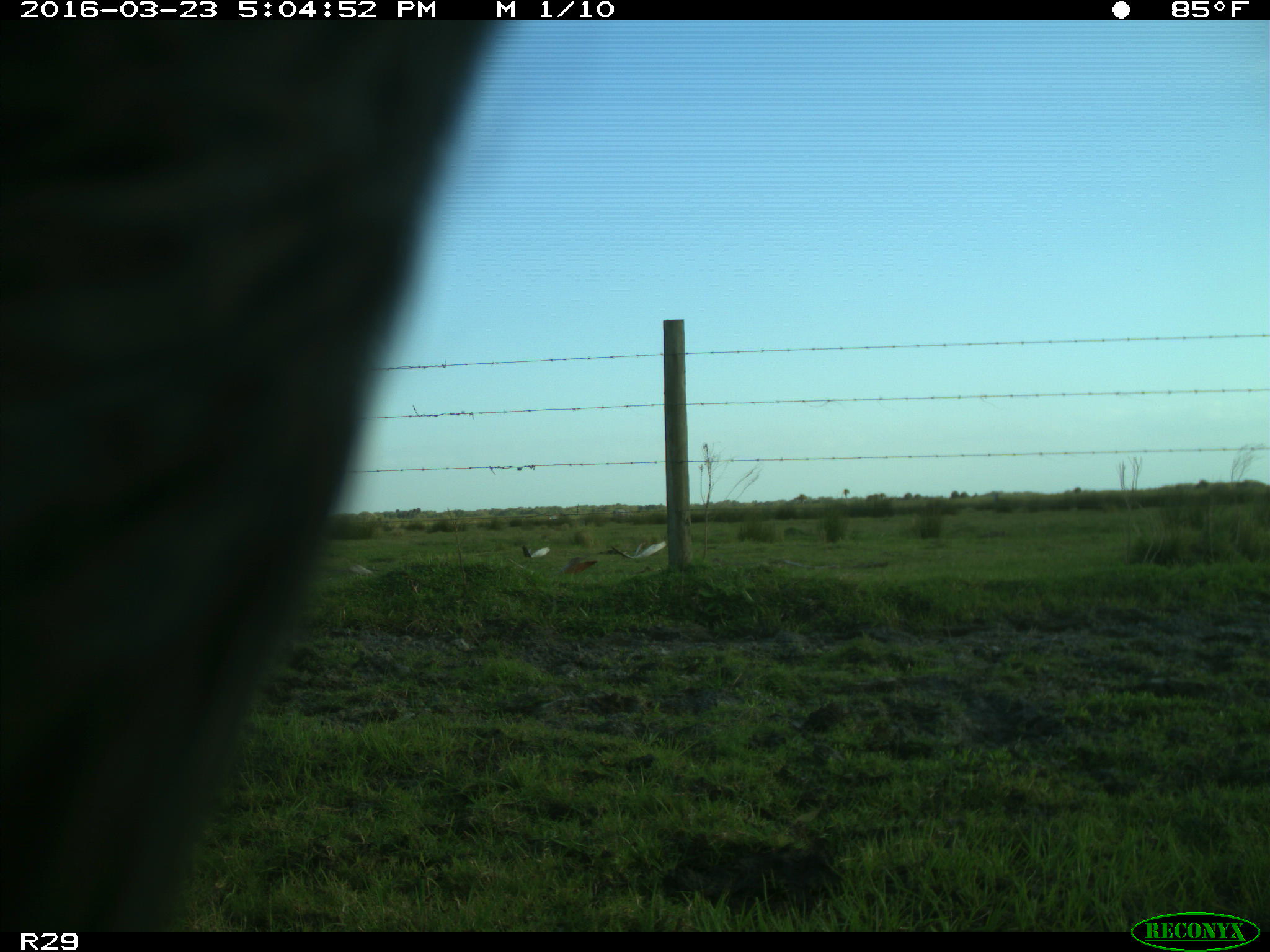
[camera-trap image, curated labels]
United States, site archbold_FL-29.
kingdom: Animalia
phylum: Chordata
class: Mammalia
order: Artiodactyla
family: Bovidae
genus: Bos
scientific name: Bos taurus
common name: domestic cow